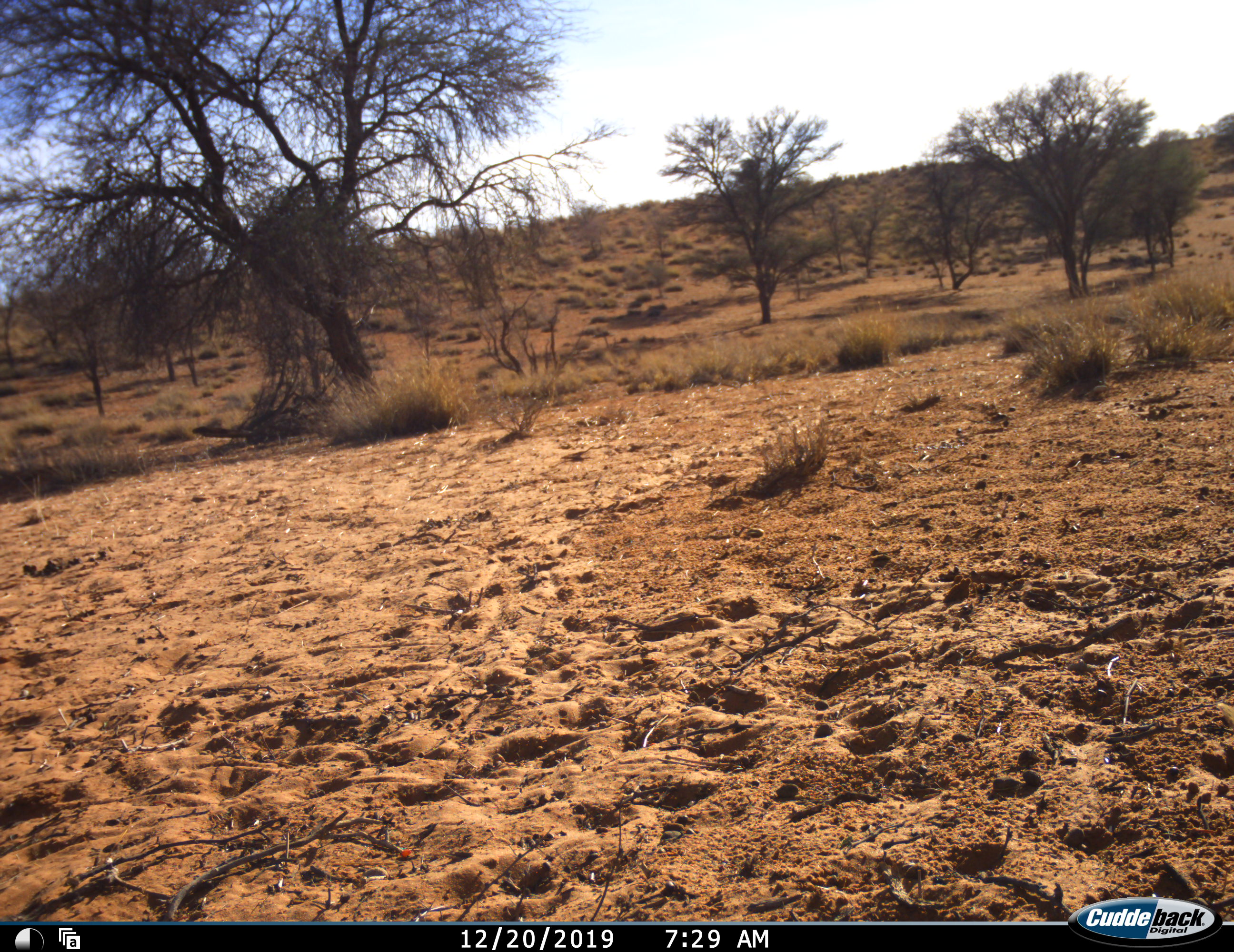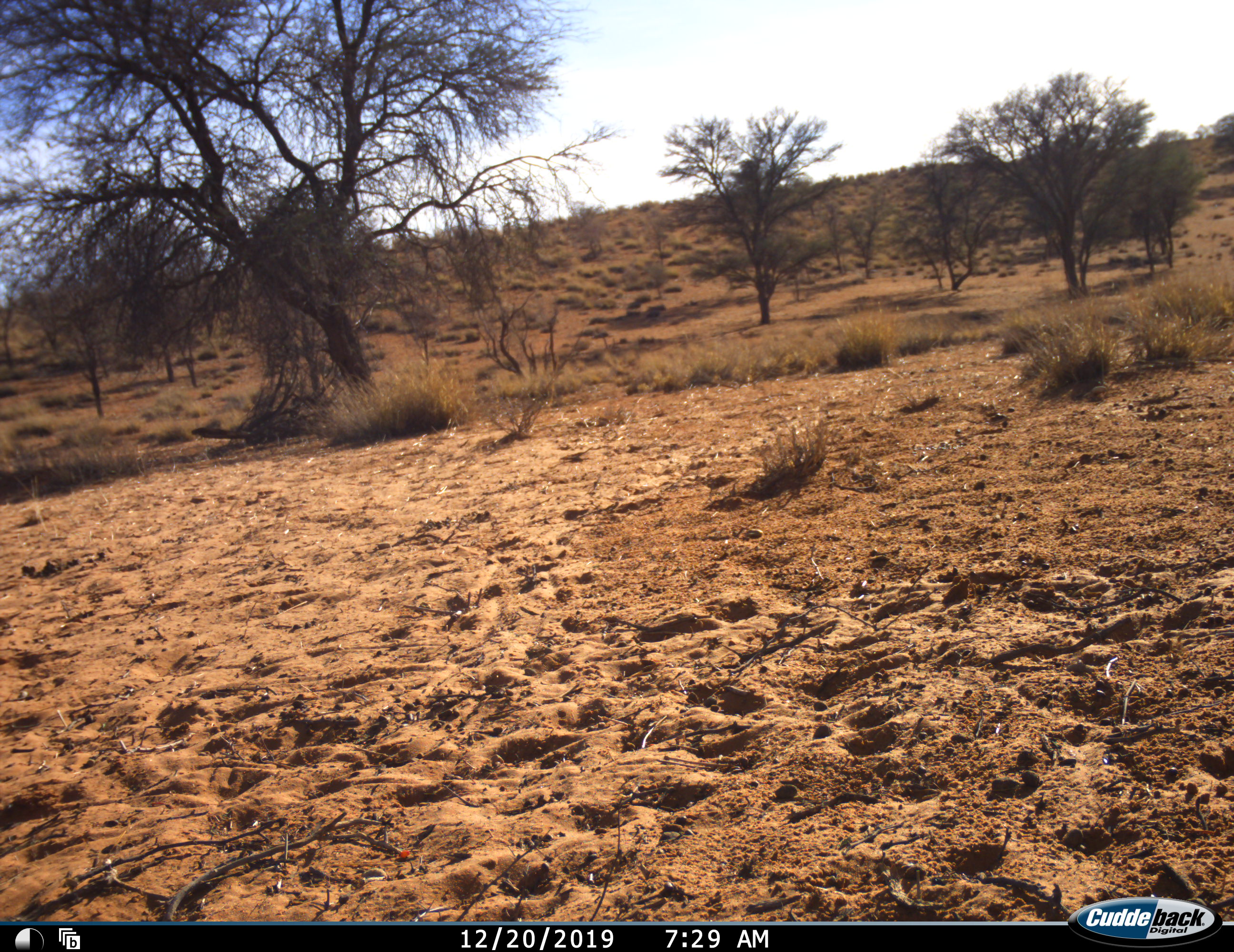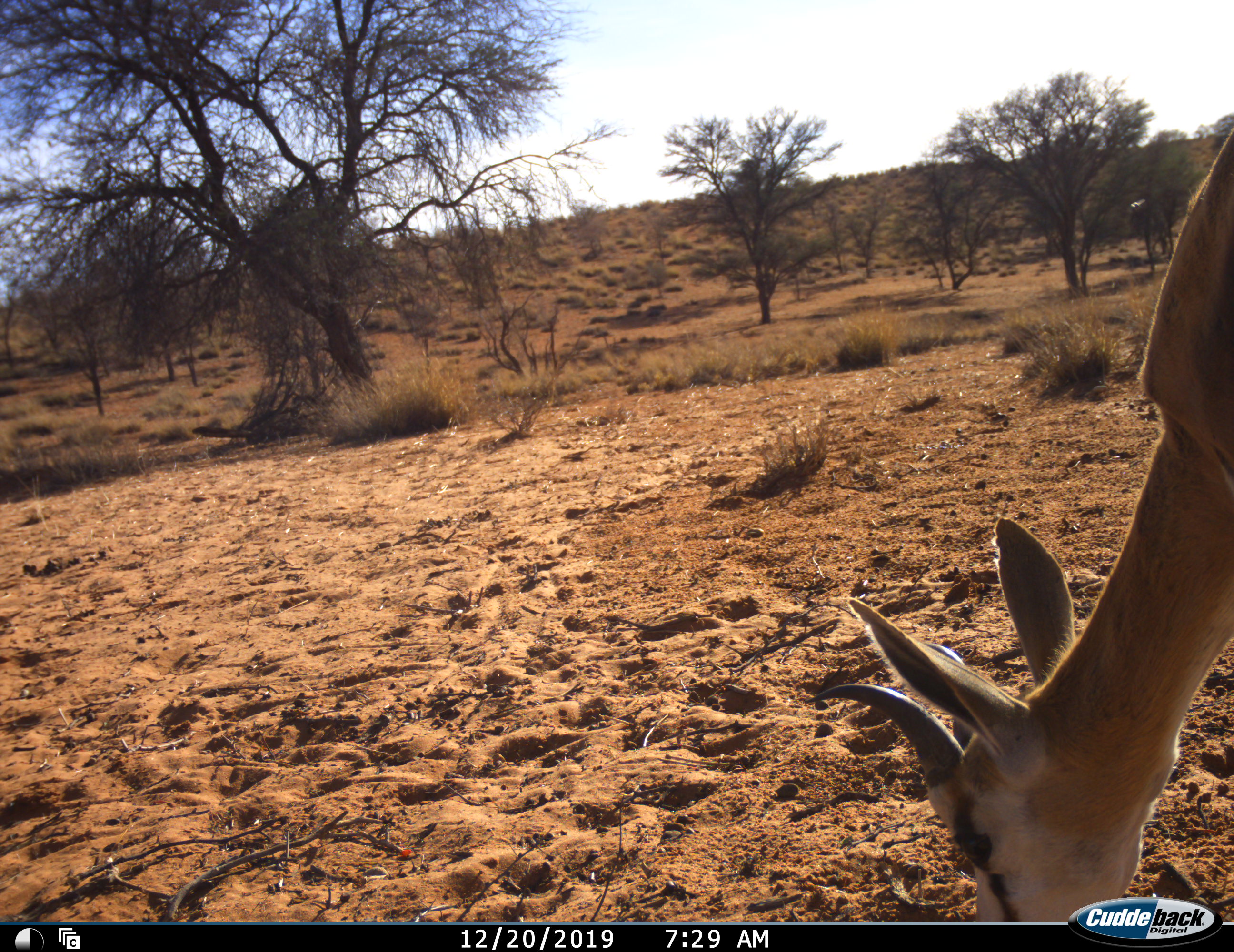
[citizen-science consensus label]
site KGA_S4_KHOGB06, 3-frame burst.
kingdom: Animalia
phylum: Chordata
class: Mammalia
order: Artiodactyla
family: Bovidae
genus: Antidorcas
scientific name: Antidorcas marsupialis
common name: springbok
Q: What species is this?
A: Springbok (Antidorcas marsupialis).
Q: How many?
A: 1.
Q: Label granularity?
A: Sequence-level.